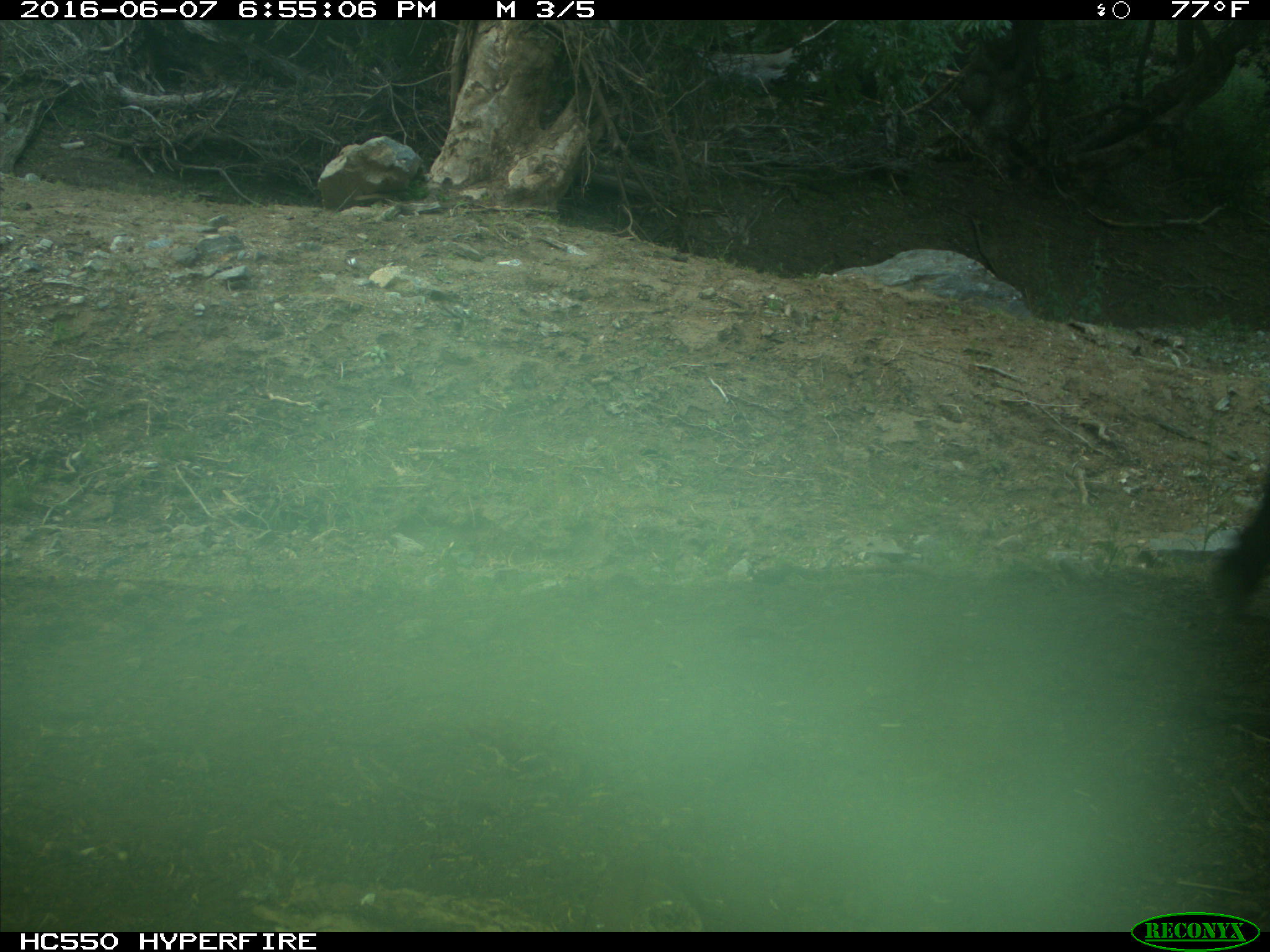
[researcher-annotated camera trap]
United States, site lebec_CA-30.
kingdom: Animalia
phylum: Chordata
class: Mammalia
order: Artiodactyla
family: Bovidae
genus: Bos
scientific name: Bos taurus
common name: domestic cow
Bos taurus (domestic cow).